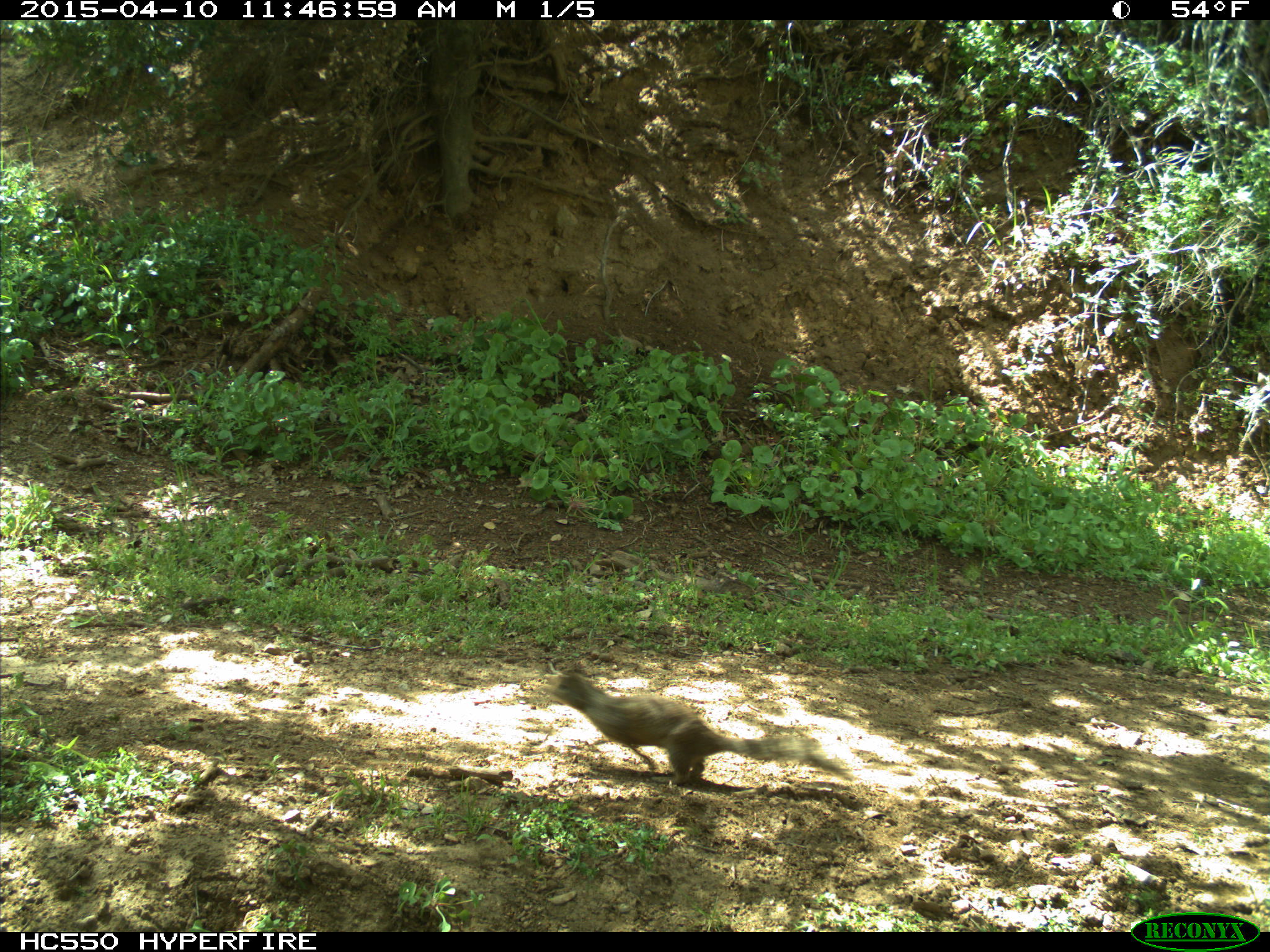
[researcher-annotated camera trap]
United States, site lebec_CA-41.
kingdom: Animalia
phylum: Chordata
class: Mammalia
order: Rodentia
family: Sciuridae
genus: Otospermophilus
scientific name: Otospermophilus beecheyi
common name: california ground squirrel